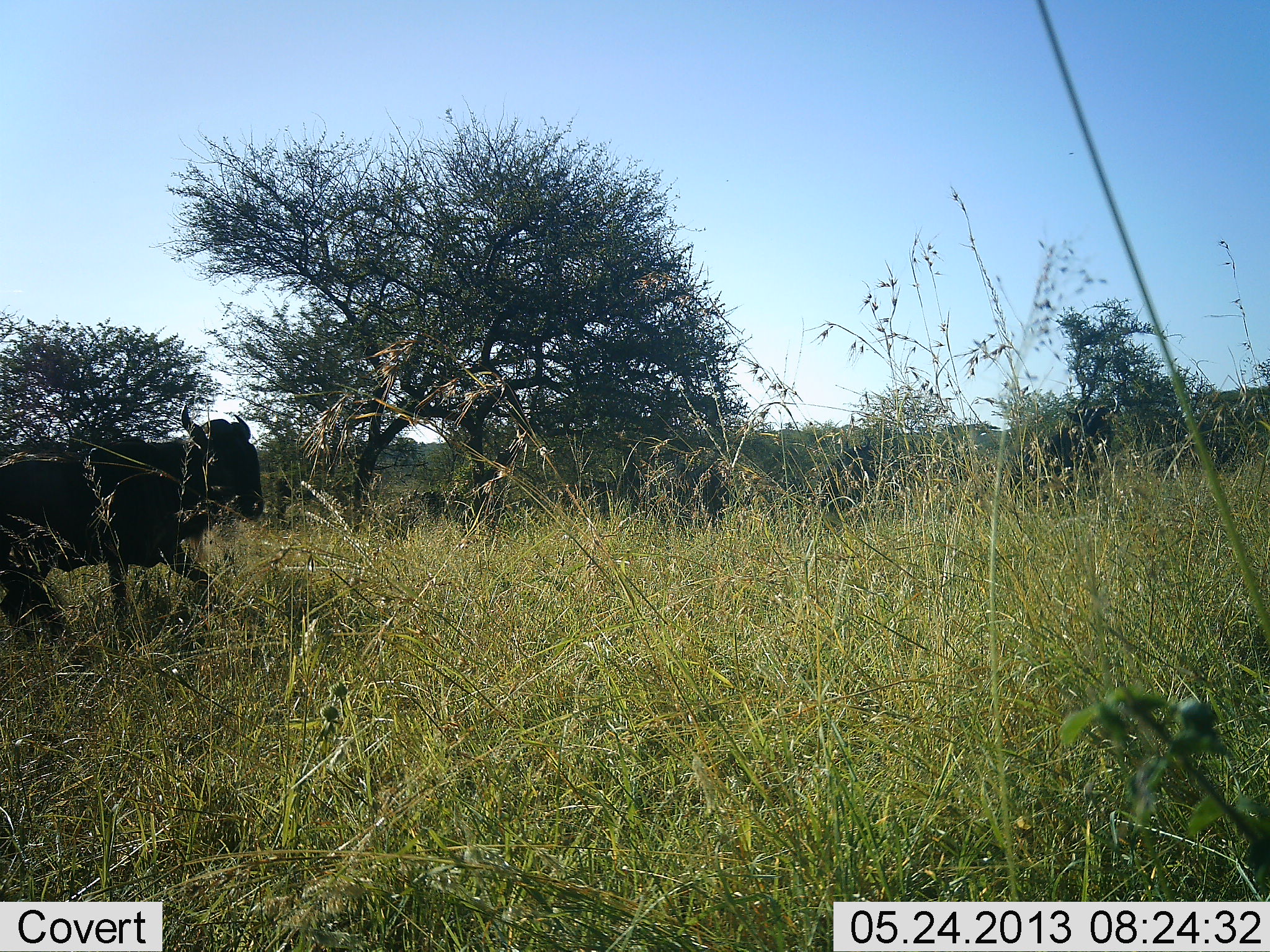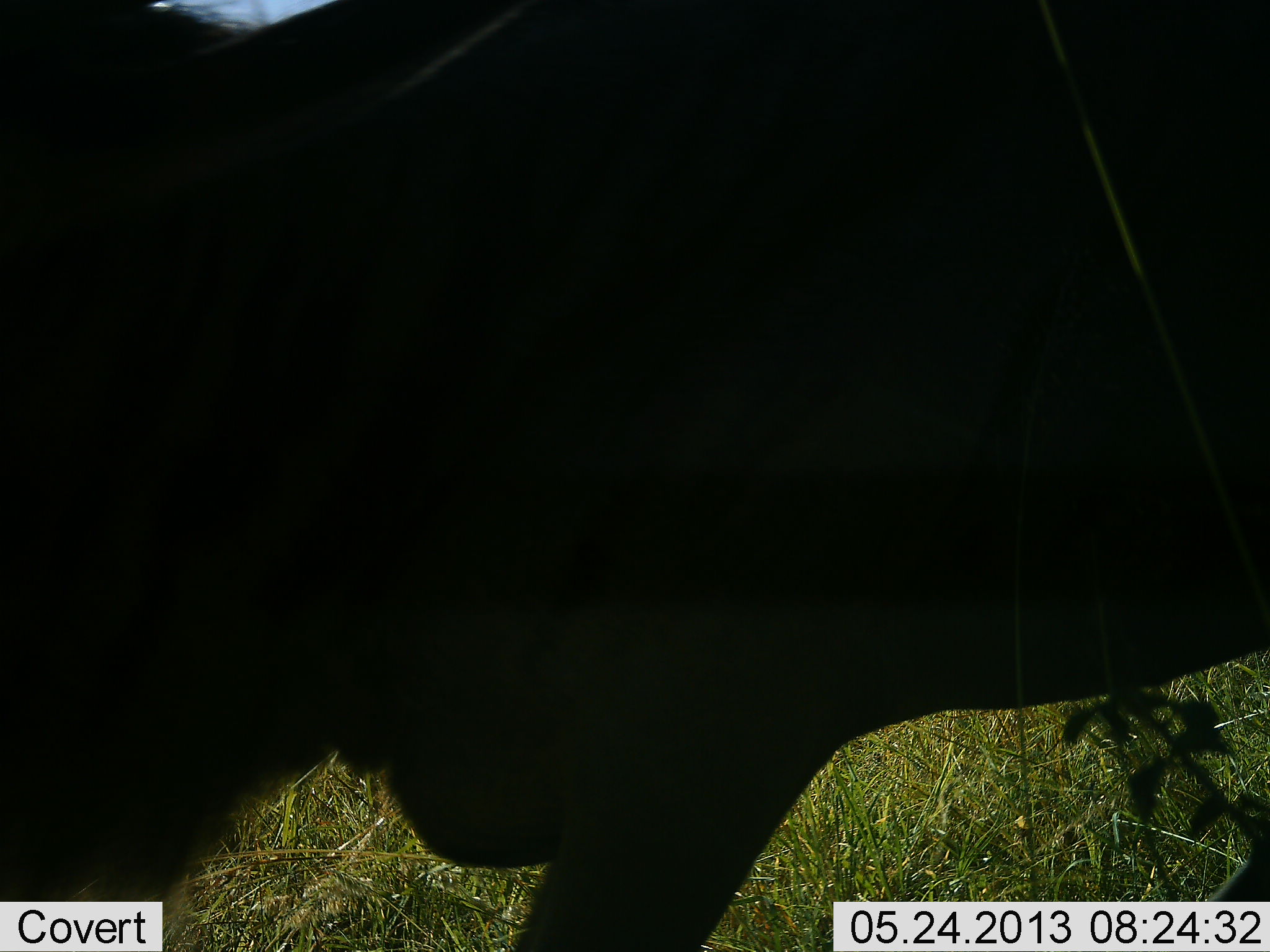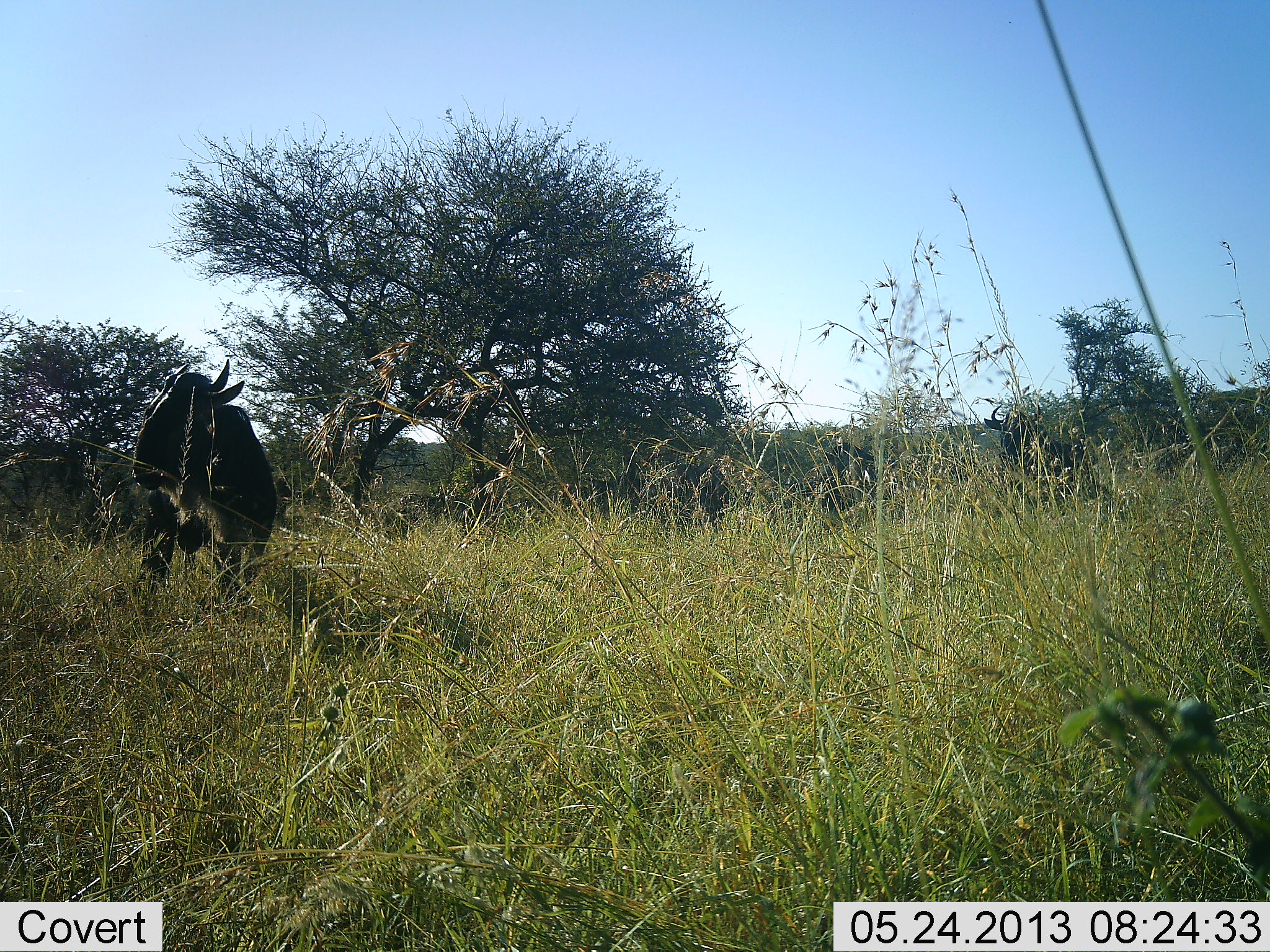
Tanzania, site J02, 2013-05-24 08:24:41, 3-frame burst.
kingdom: Animalia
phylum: Chordata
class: Mammalia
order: Artiodactyla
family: Bovidae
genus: Connochaetes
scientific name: Connochaetes taurinus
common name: blue wildebeest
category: wildebeest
Wildebeest (blue wildebeest) (Connochaetes taurinus), count 2. Behavior (volunteer vote fractions): standing 30%, resting 0%, moving 90%, interacting 0%. Young present (vote fraction): 0%. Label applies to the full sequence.